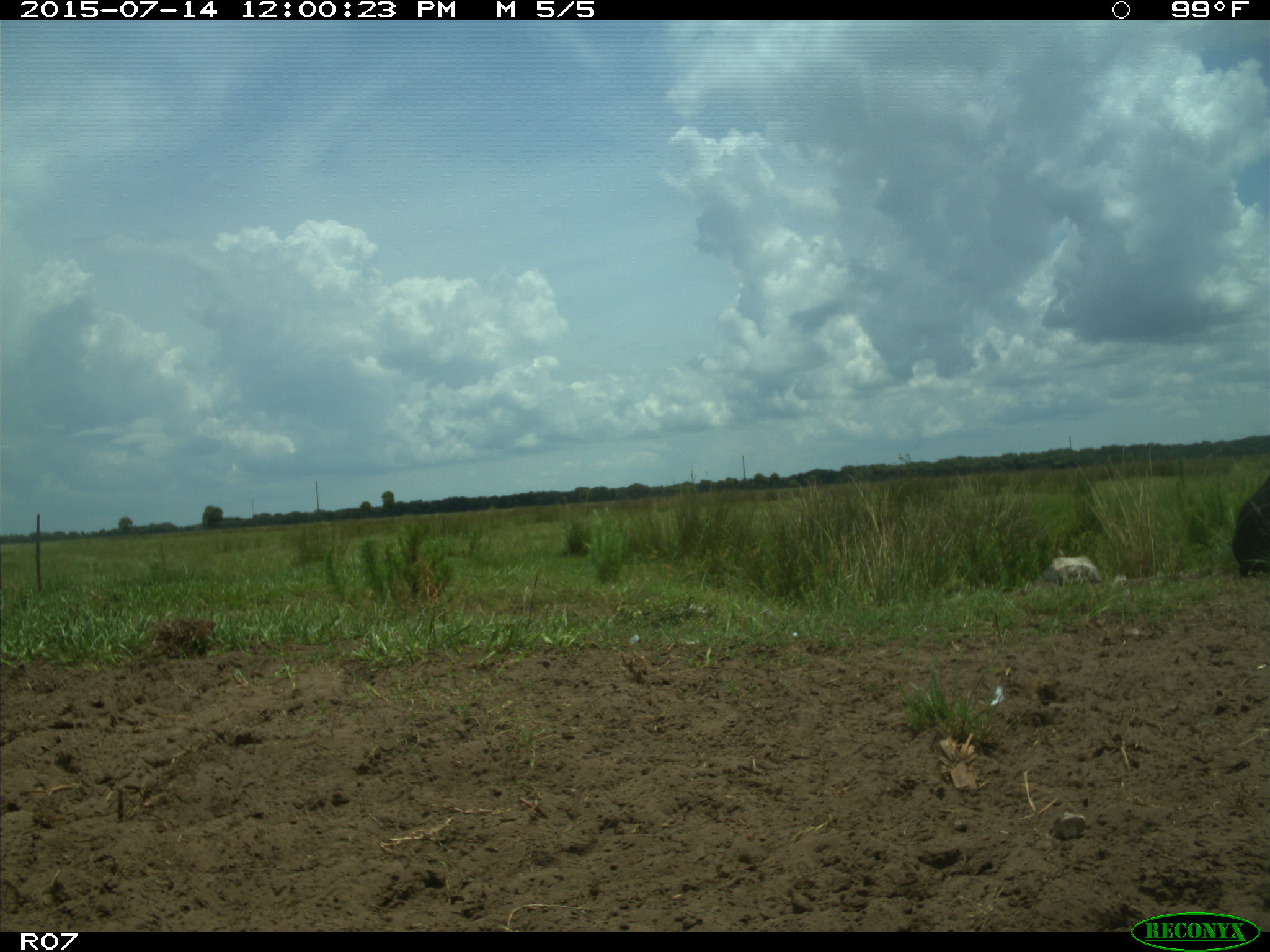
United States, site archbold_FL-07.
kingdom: Animalia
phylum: Chordata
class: Mammalia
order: Artiodactyla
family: Bovidae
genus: Bos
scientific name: Bos taurus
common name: domestic cow